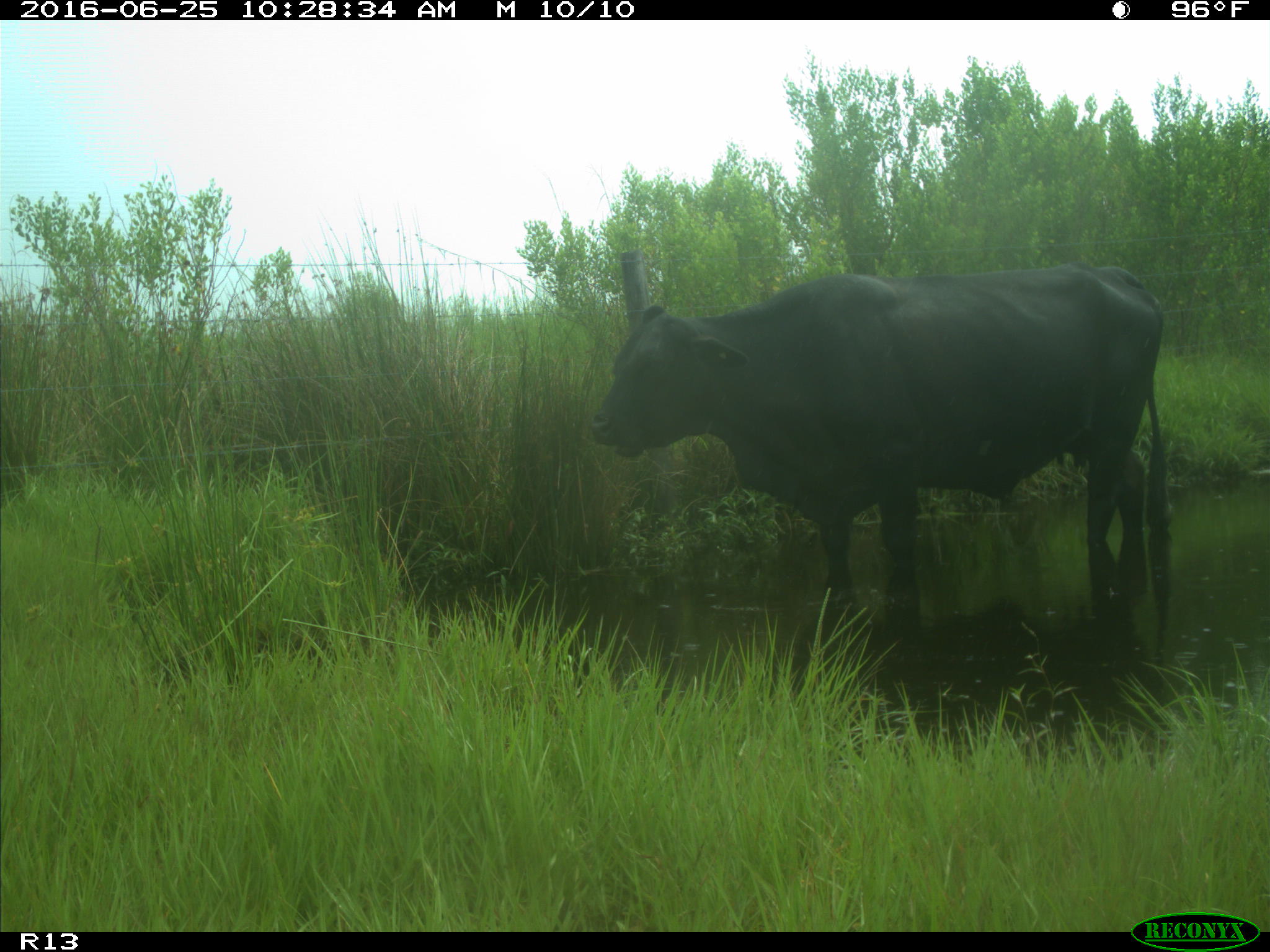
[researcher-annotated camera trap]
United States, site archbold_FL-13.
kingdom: Animalia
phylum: Chordata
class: Mammalia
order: Artiodactyla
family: Bovidae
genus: Bos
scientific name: Bos taurus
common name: domestic cow